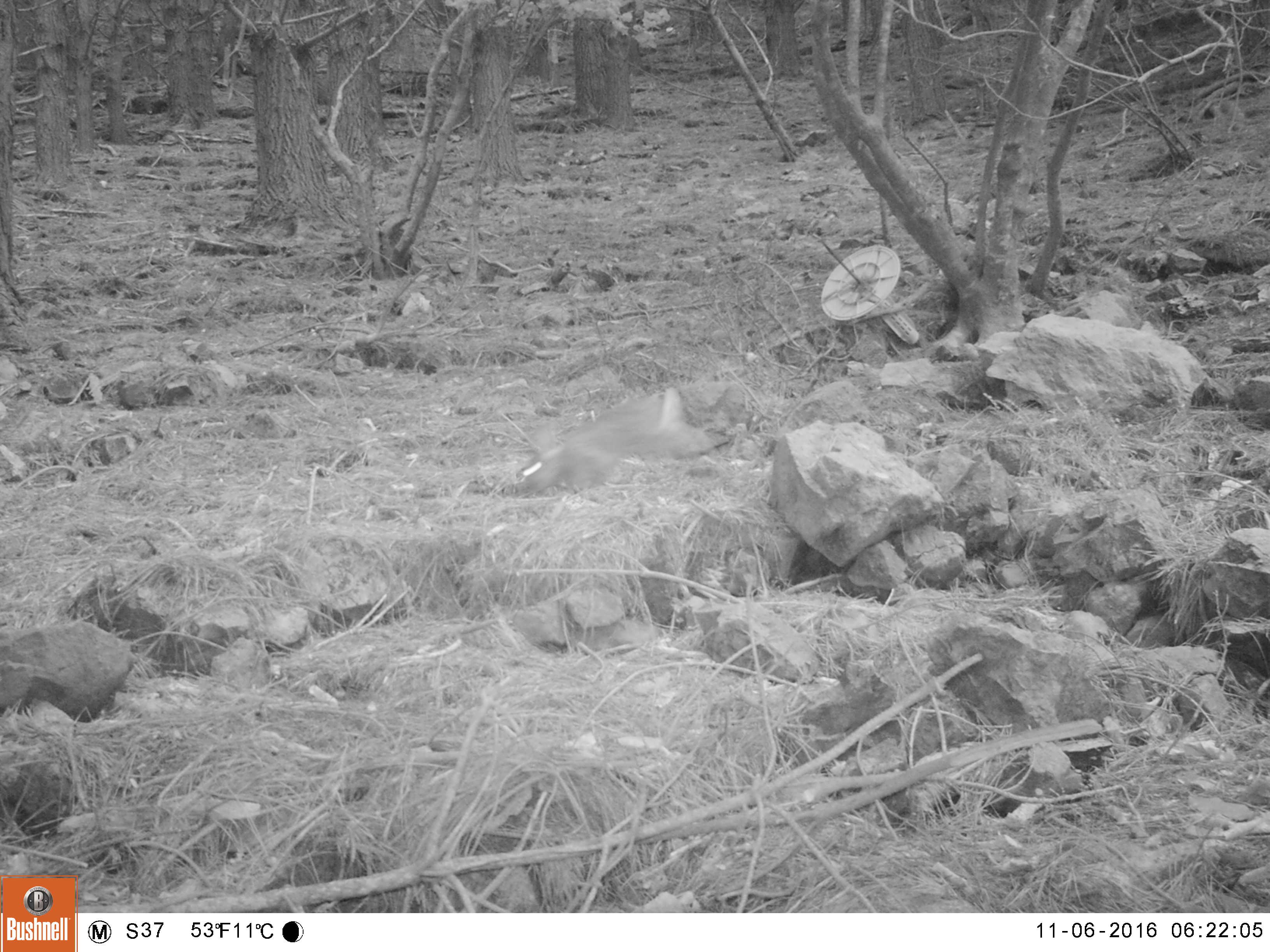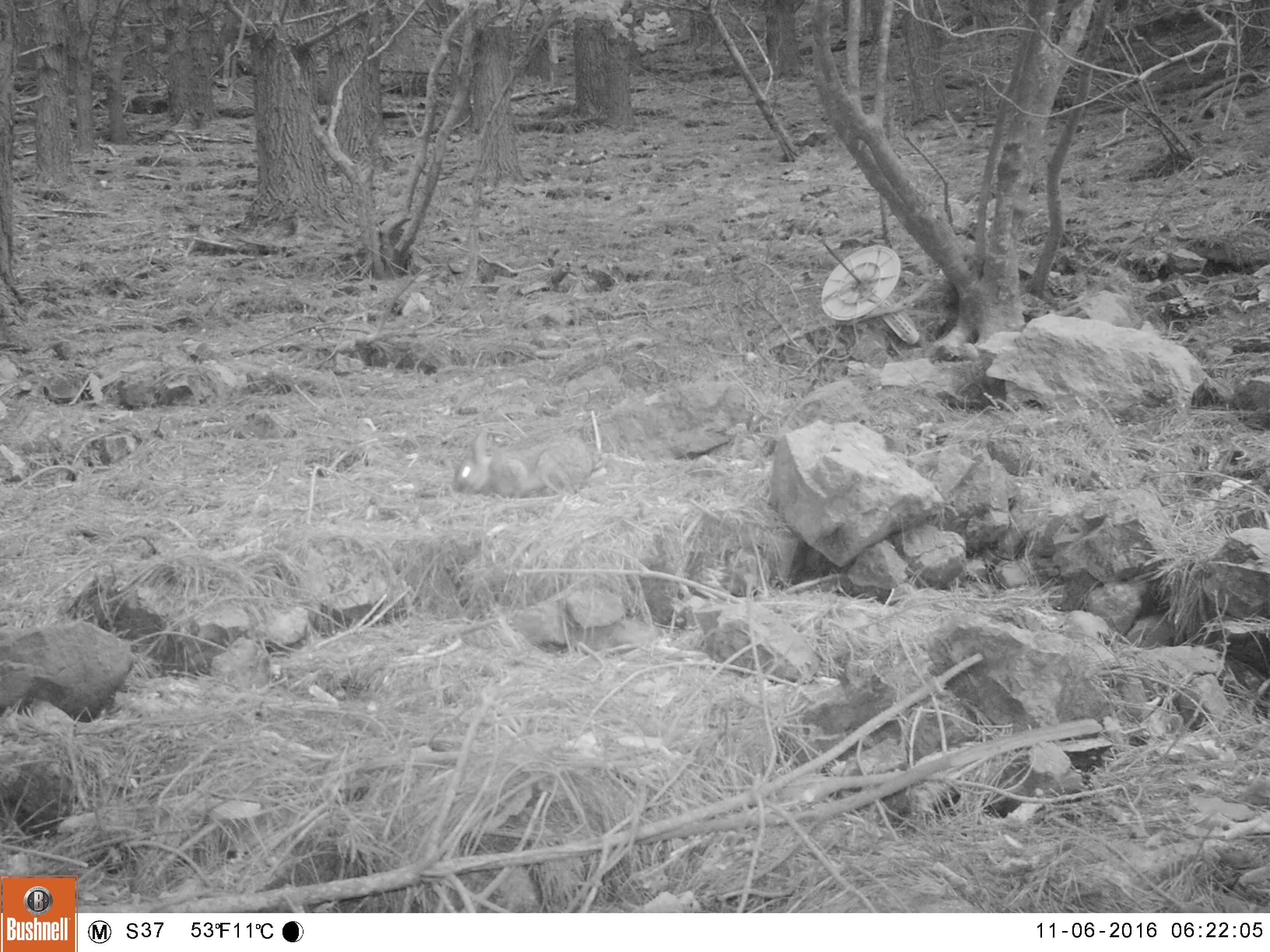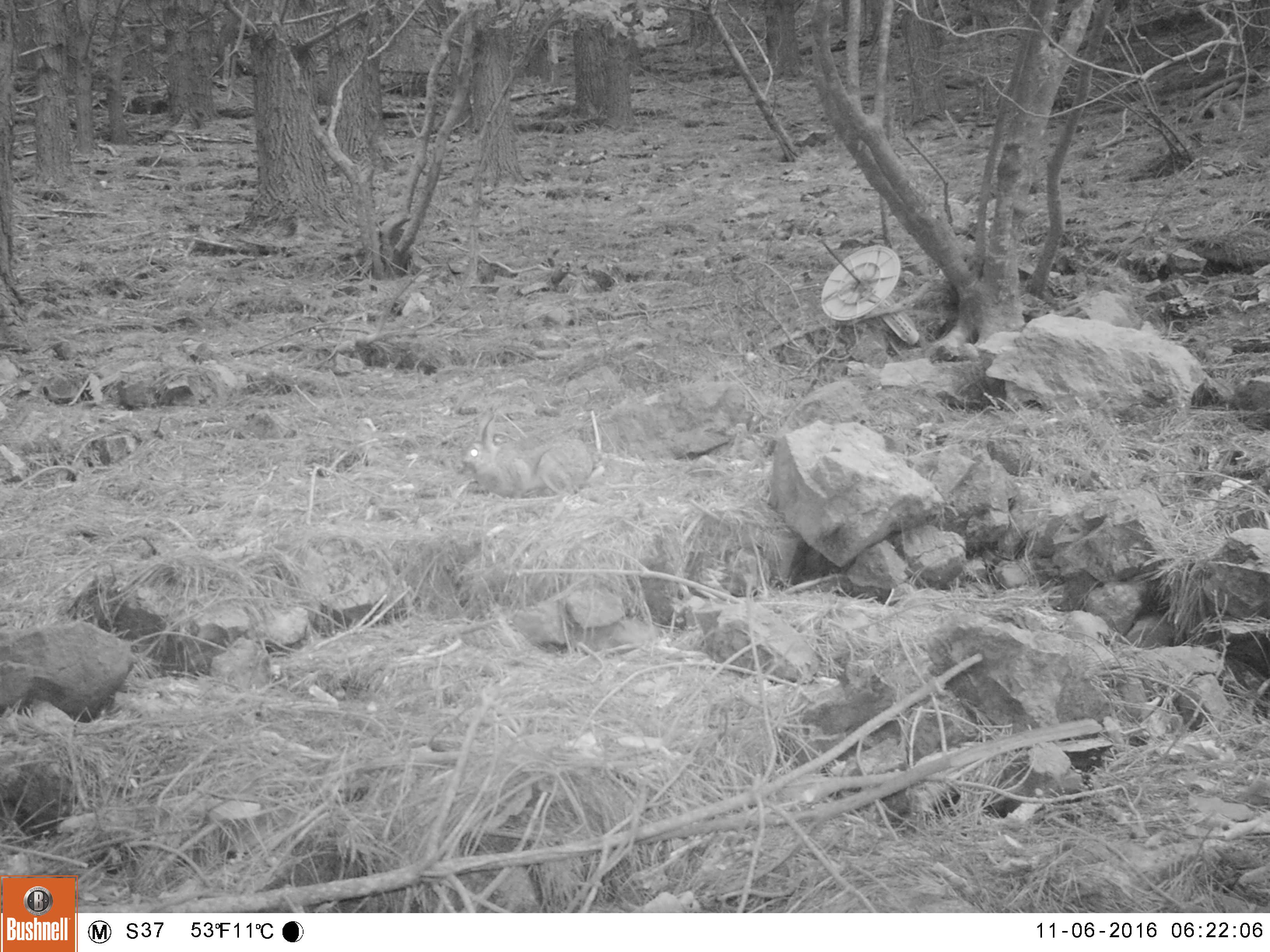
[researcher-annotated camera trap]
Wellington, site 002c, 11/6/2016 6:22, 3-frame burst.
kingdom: Animalia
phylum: Chordata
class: Mammalia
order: Lagomorpha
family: Leporidae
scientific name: Leporidae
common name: rabbit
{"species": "rabbit (Leporidae)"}